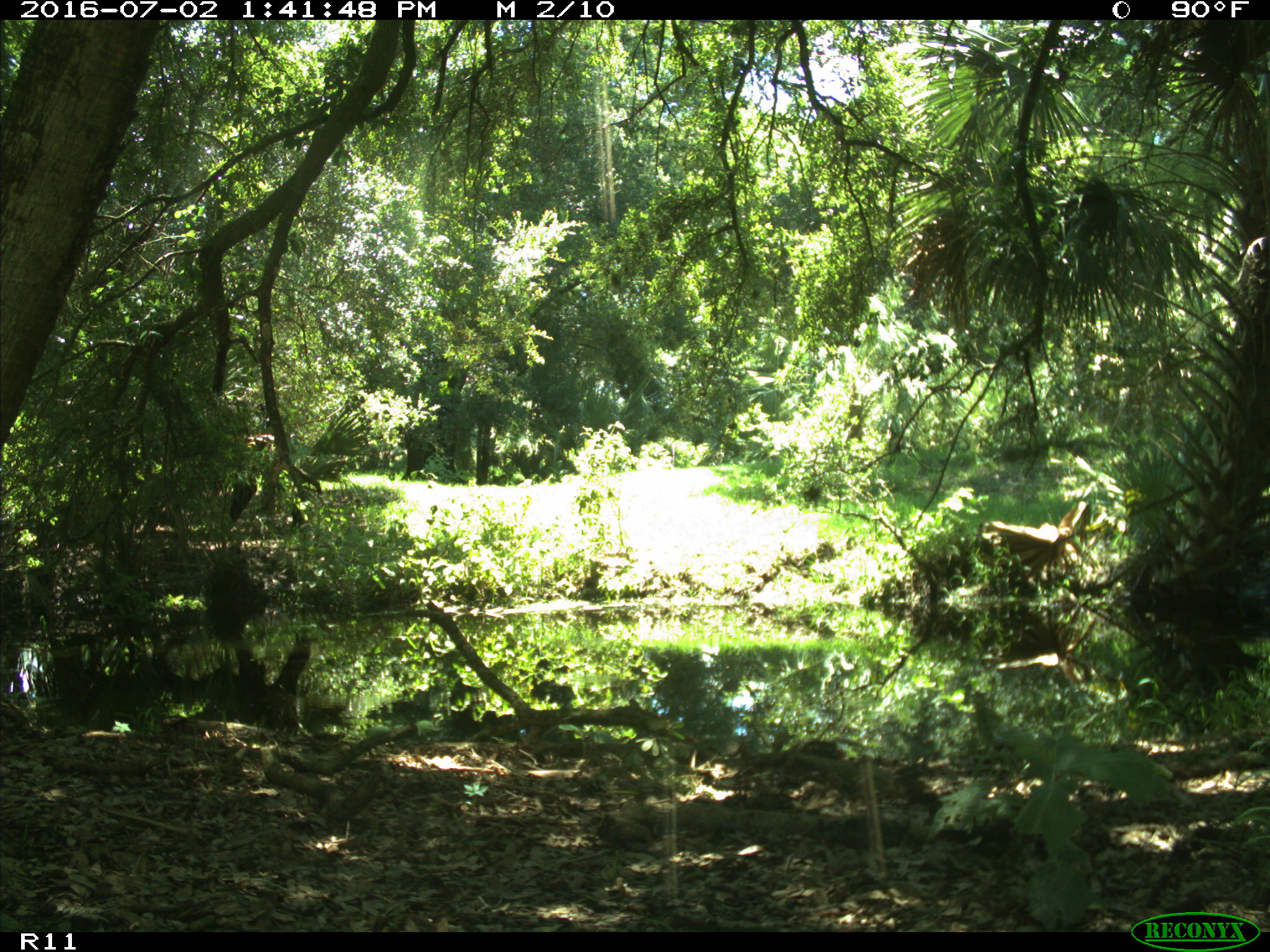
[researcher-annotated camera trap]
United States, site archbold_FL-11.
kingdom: Animalia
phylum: Chordata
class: Mammalia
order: Artiodactyla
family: Bovidae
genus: Bos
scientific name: Bos taurus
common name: domestic cow